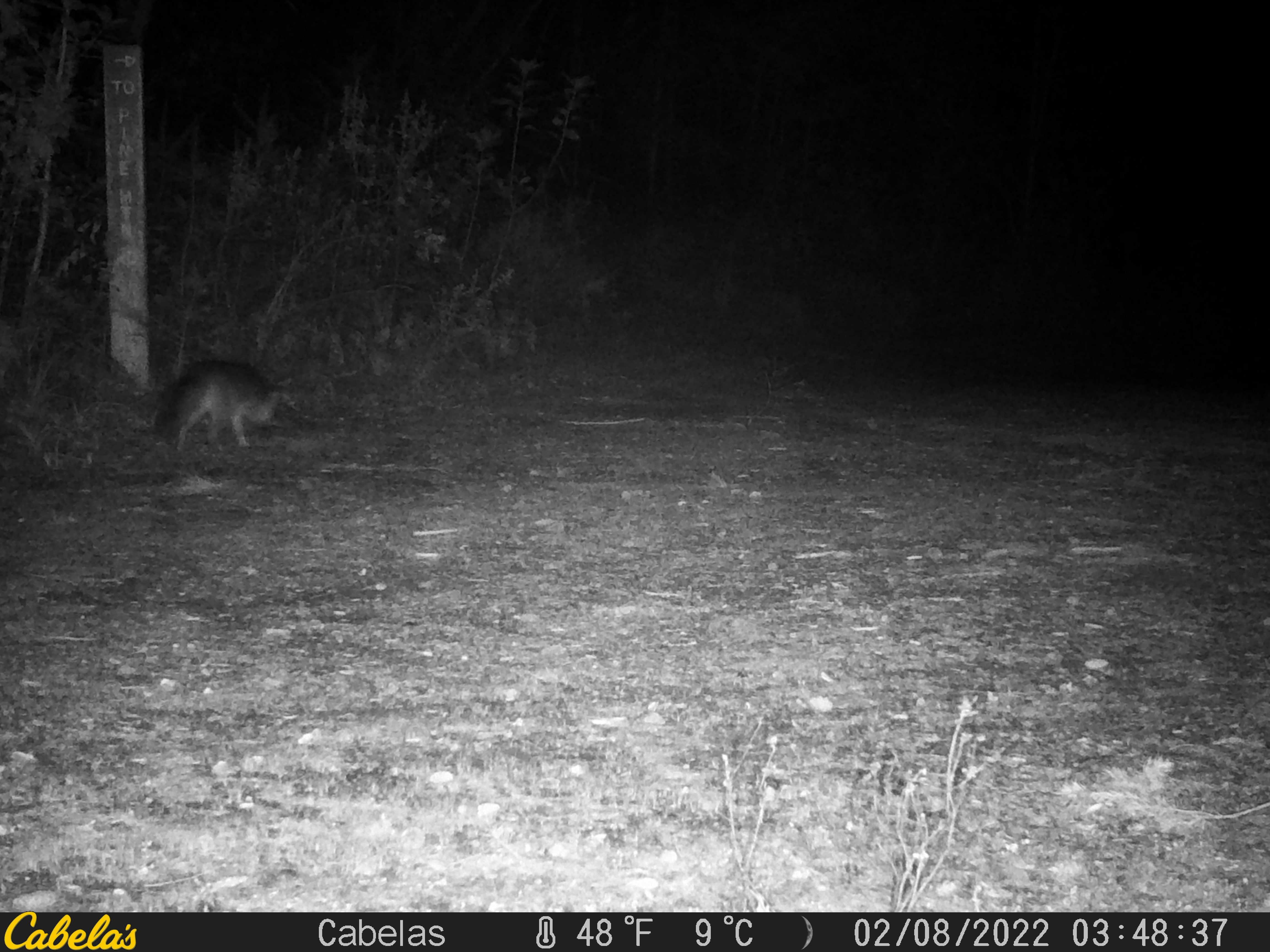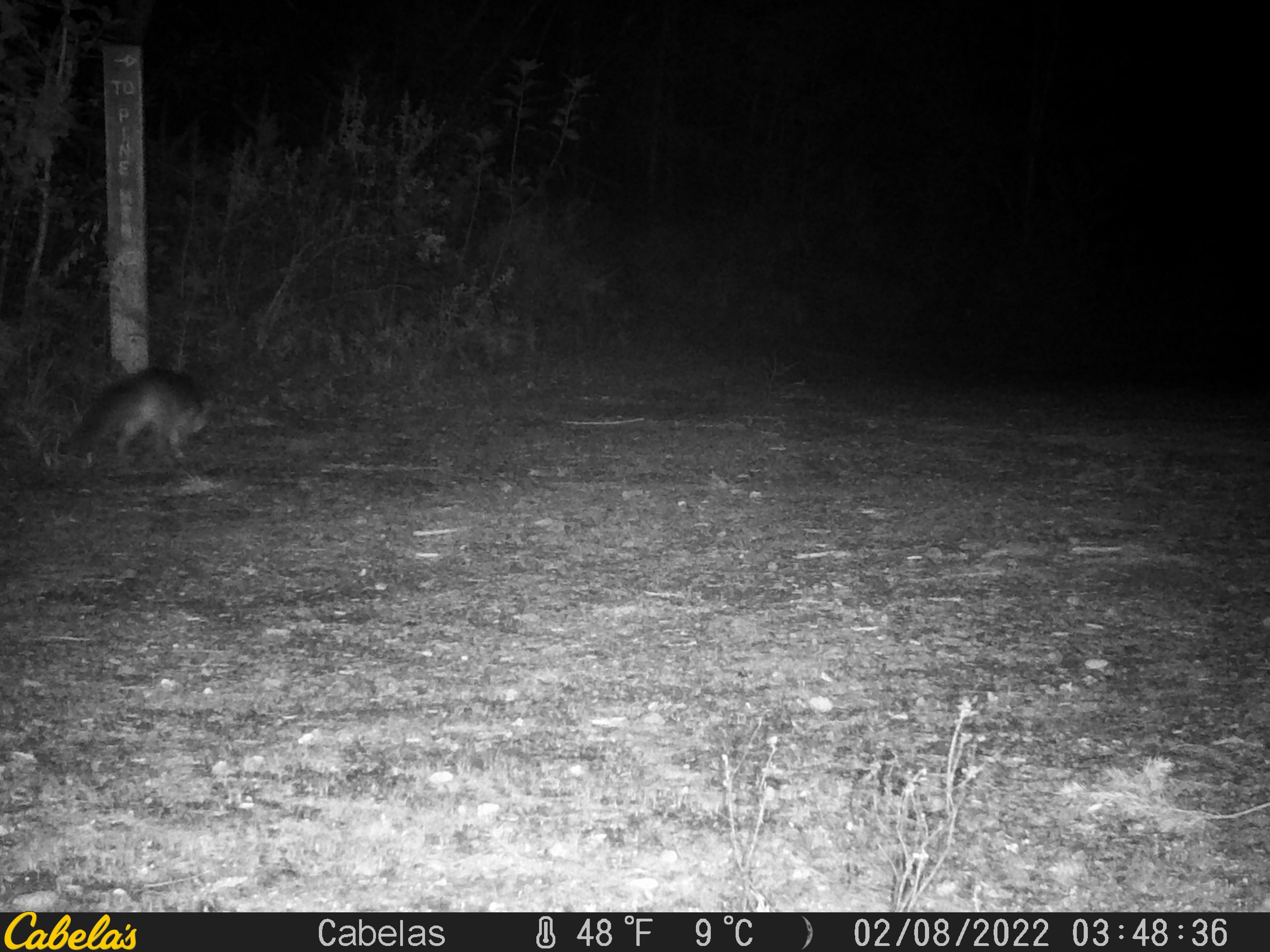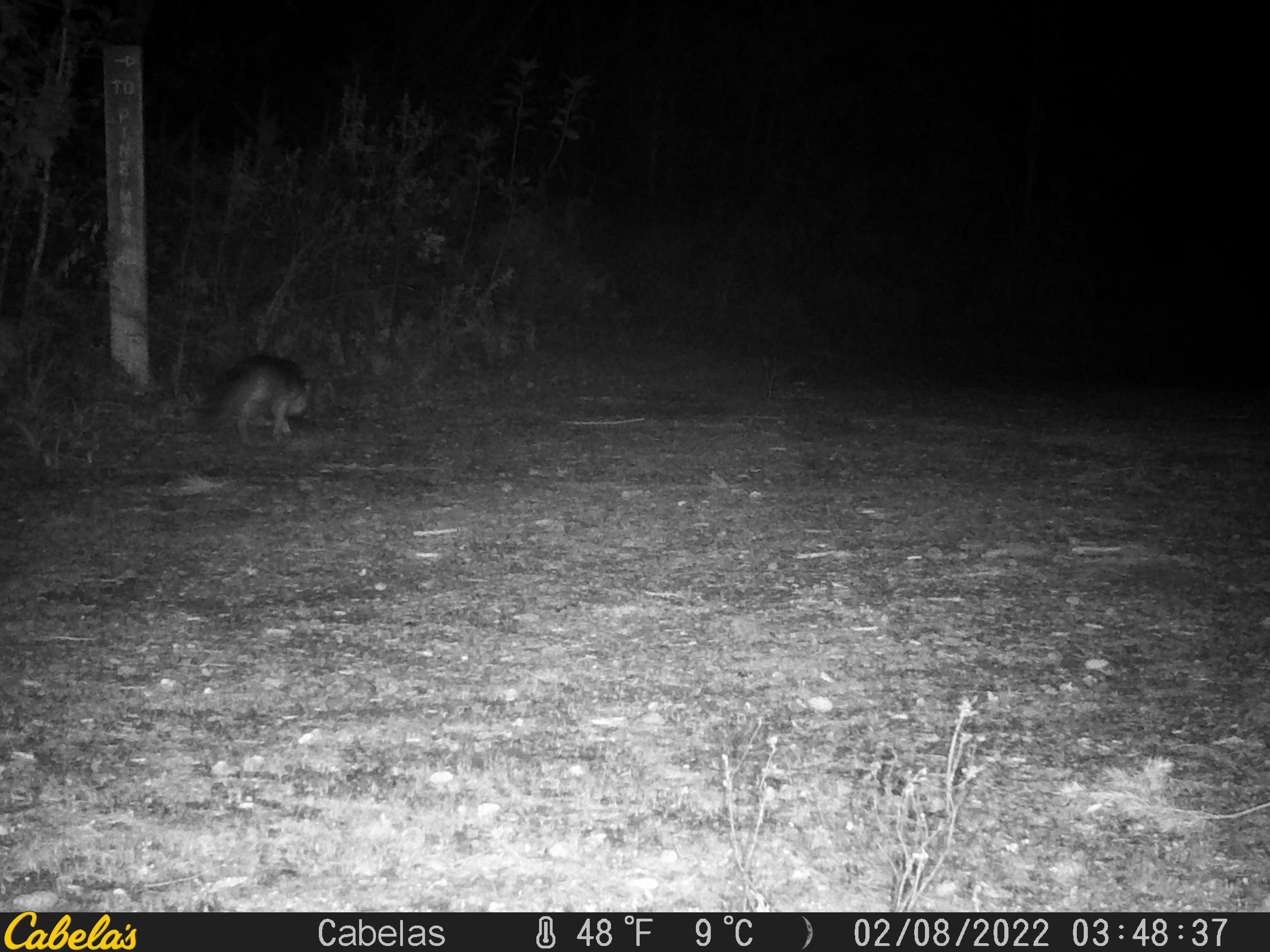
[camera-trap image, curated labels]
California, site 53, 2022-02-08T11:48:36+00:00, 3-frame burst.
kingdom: Animalia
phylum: Chordata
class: Mammalia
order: Carnivora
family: Canidae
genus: Urocyon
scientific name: Urocyon cinereoargenteus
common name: gray fox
Gray fox (Urocyon cinereoargenteus).